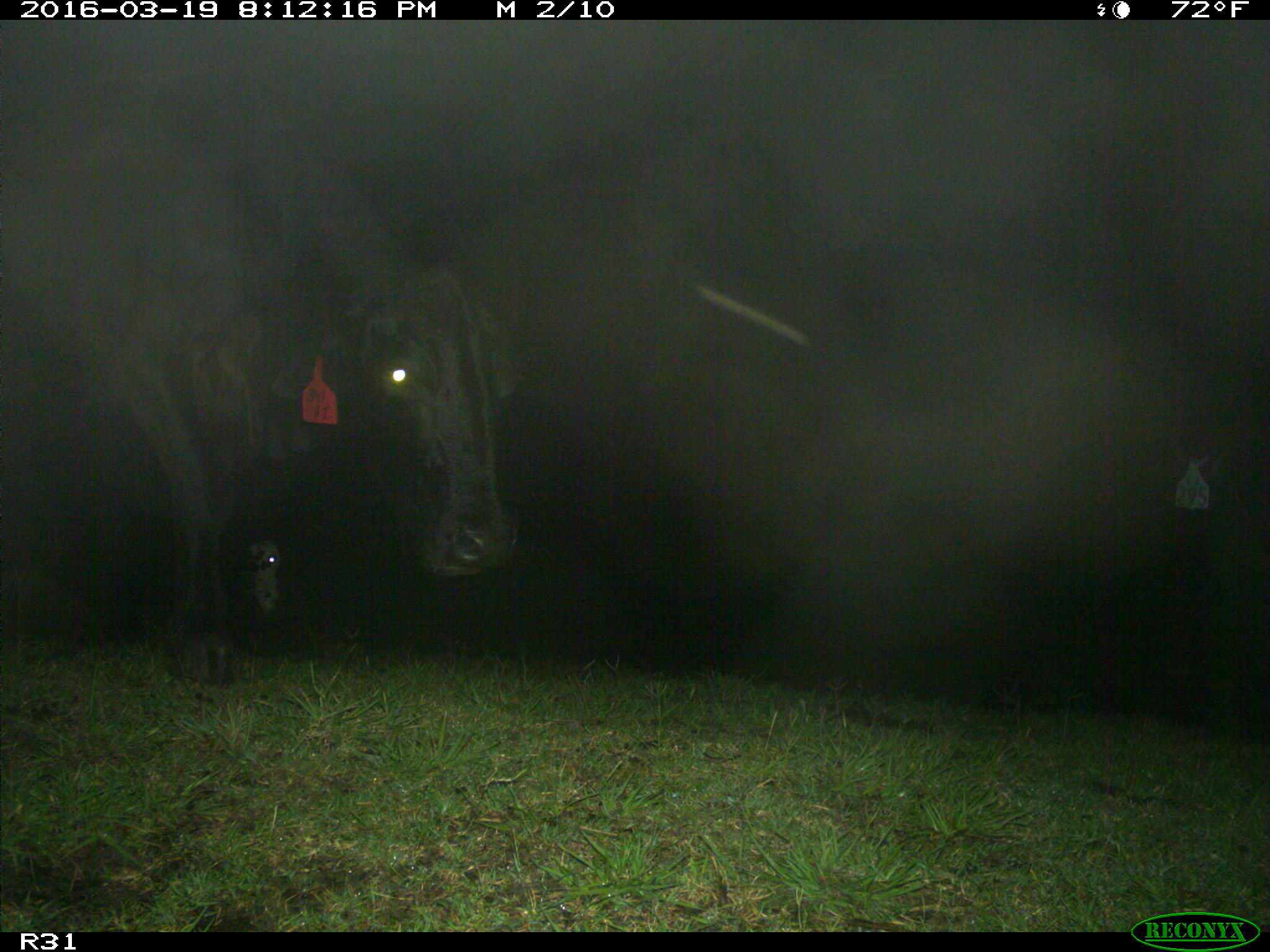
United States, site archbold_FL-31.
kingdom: Animalia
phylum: Chordata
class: Mammalia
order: Artiodactyla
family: Bovidae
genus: Bos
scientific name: Bos taurus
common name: domestic cow